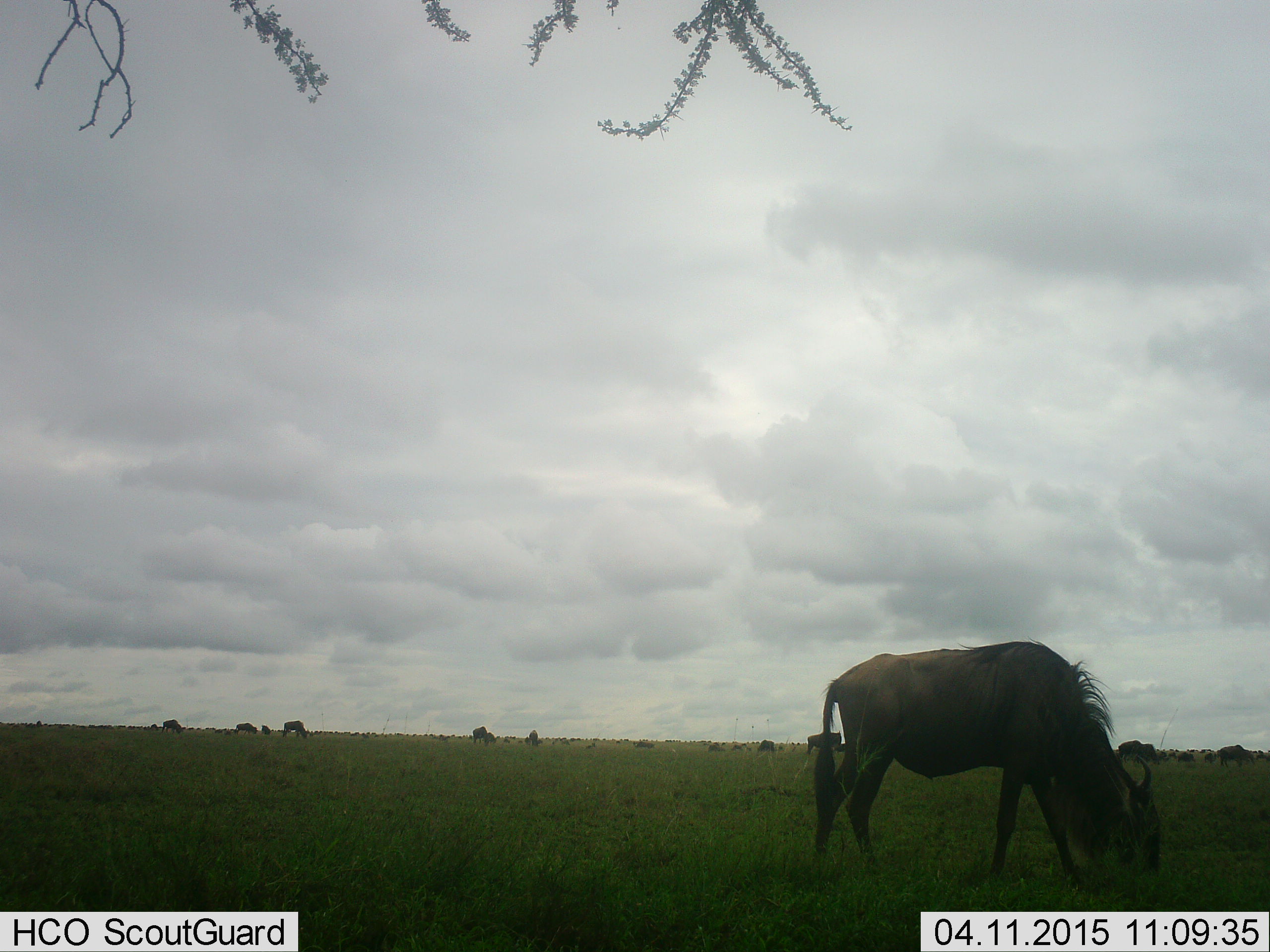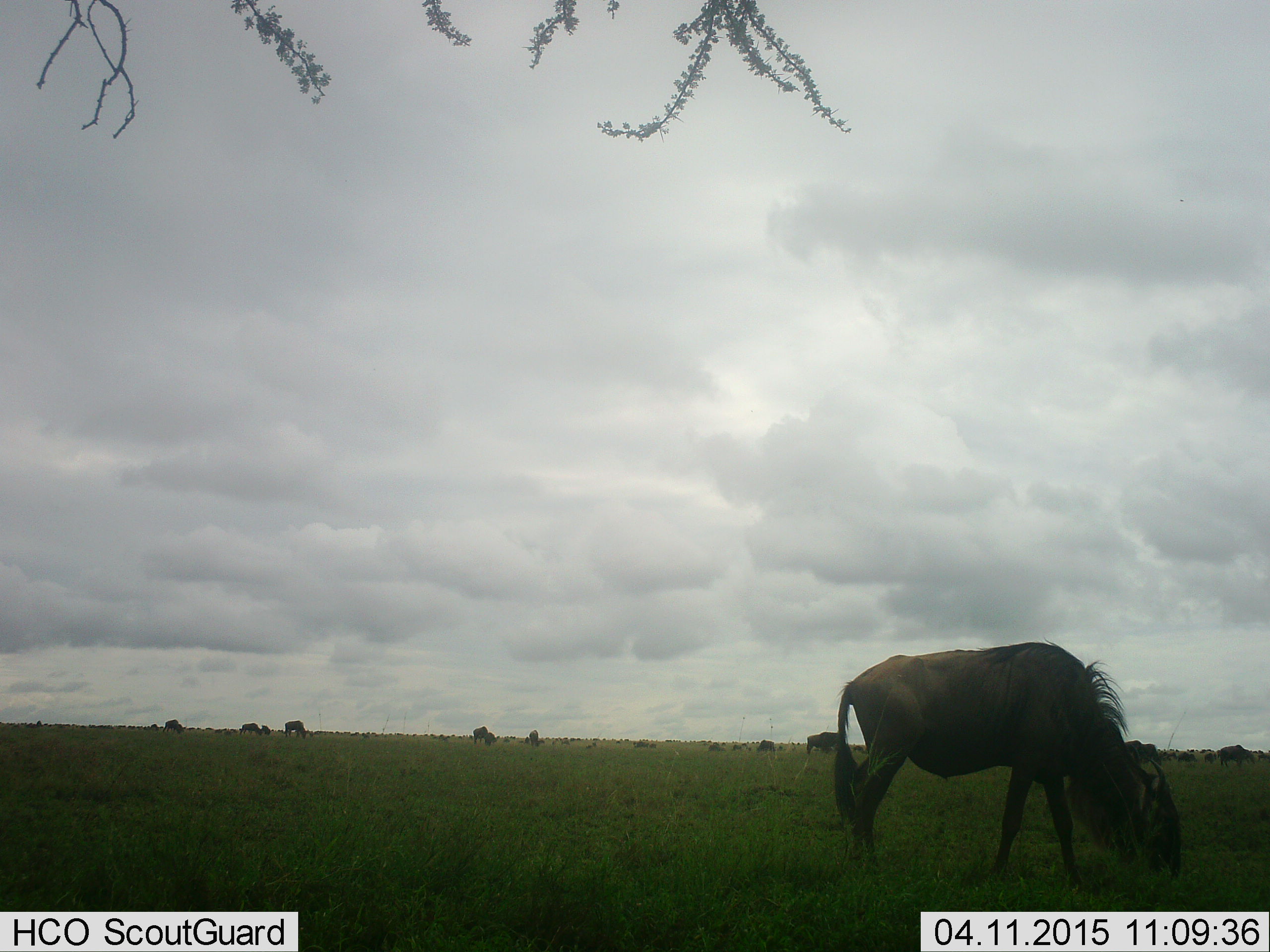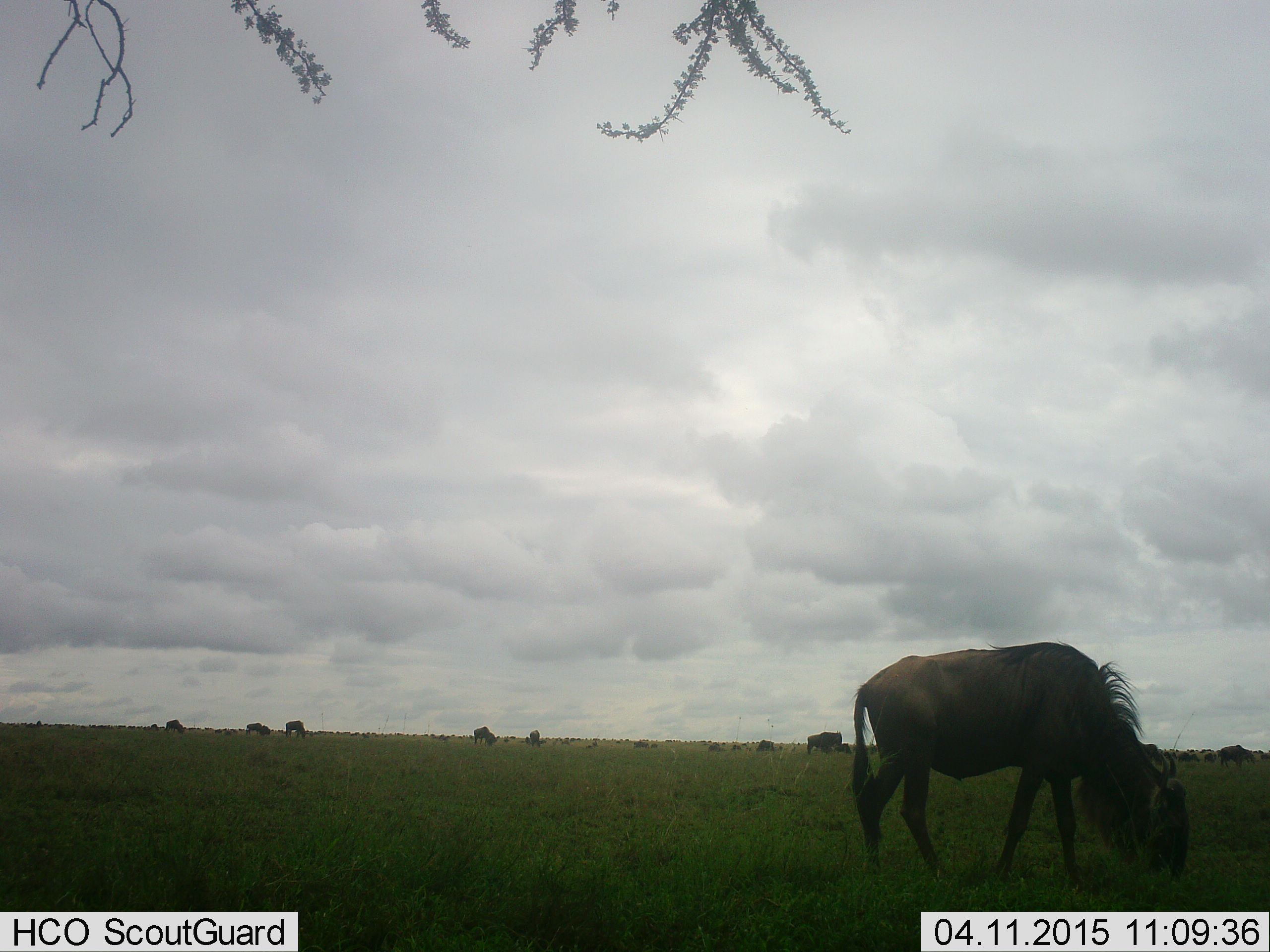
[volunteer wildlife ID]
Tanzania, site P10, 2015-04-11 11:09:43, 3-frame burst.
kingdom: Animalia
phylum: Chordata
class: Mammalia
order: Artiodactyla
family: Bovidae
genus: Connochaetes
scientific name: Connochaetes taurinus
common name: blue wildebeest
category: wildebeest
Wildebeest (blue wildebeest) (Connochaetes taurinus), count 11-50. Behavior (volunteer vote fractions): standing 10%, resting 0%, moving 20%, interacting 0%. Young present (vote fraction): 0%. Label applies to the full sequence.